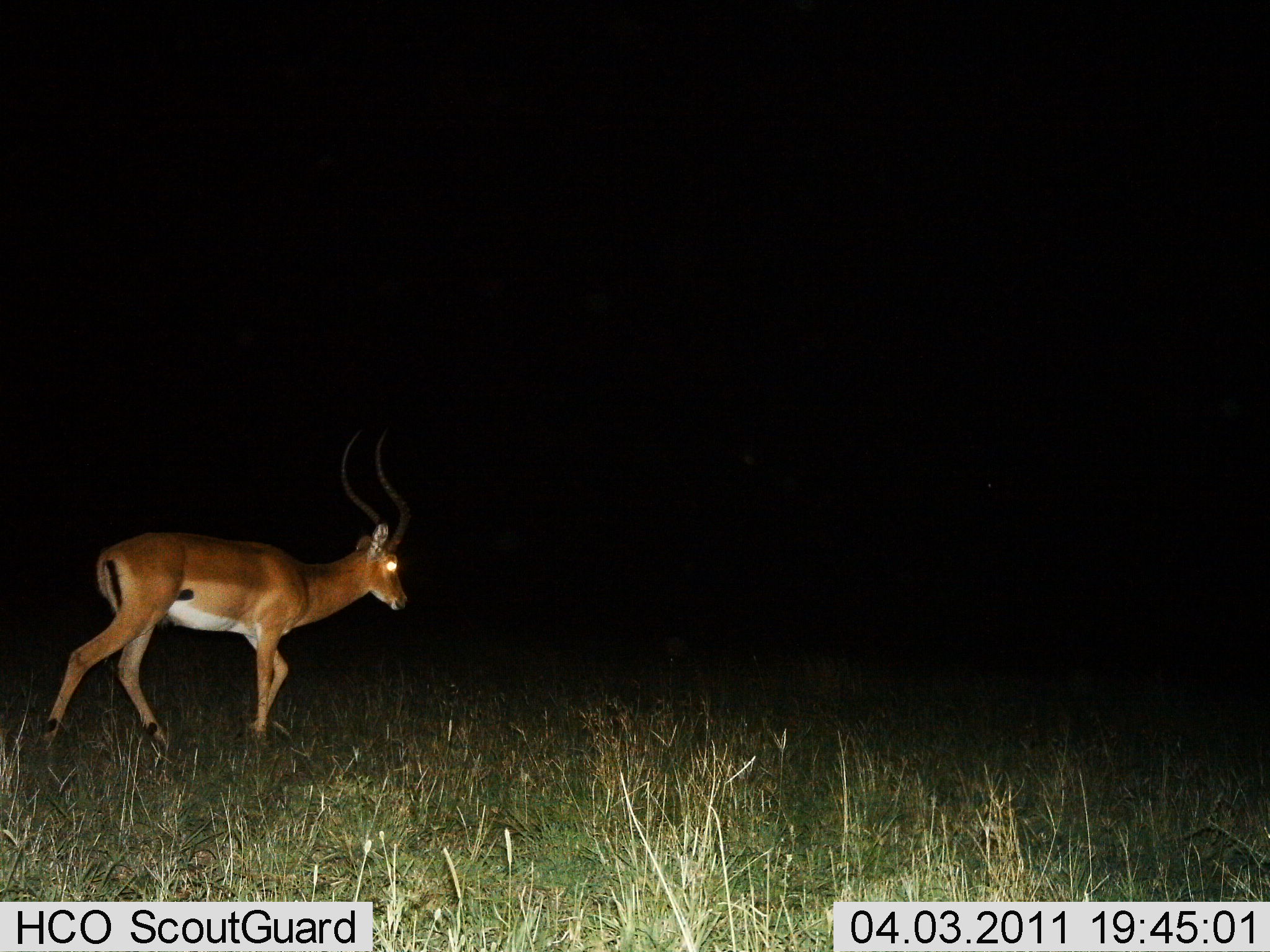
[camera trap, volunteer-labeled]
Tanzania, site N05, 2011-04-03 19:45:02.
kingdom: Animalia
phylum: Chordata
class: Mammalia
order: Artiodactyla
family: Bovidae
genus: Aepyceros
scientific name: Aepyceros melampus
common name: impala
Impala (Aepyceros melampus), count 1. Behavior (volunteer vote fractions): standing 8%, resting 0%, moving 92%, interacting 0%. Young present (vote fraction): 0%. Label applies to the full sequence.